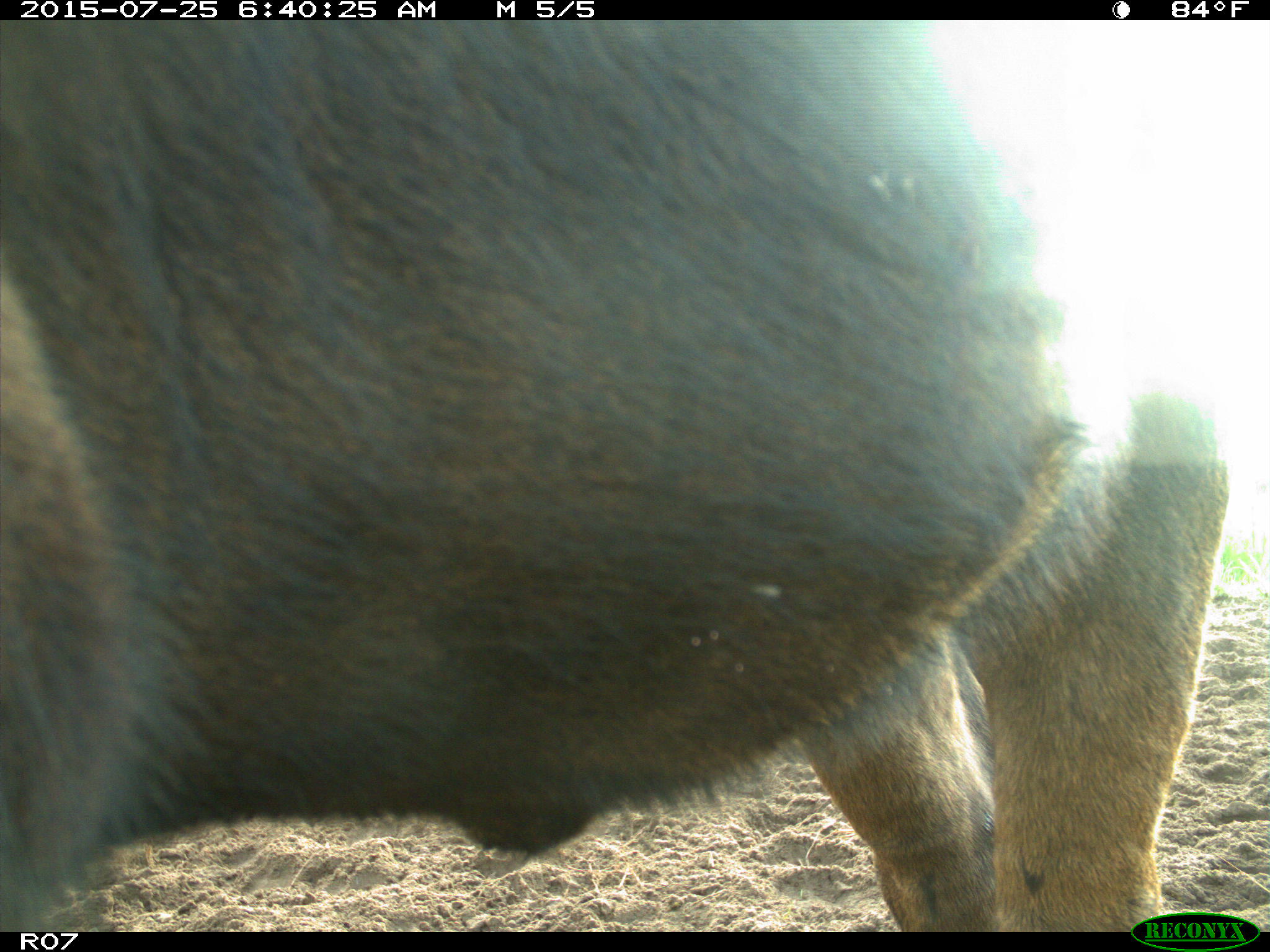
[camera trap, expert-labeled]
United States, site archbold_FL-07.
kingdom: Animalia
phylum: Chordata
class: Mammalia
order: Artiodactyla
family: Bovidae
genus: Bos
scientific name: Bos taurus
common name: domestic cow